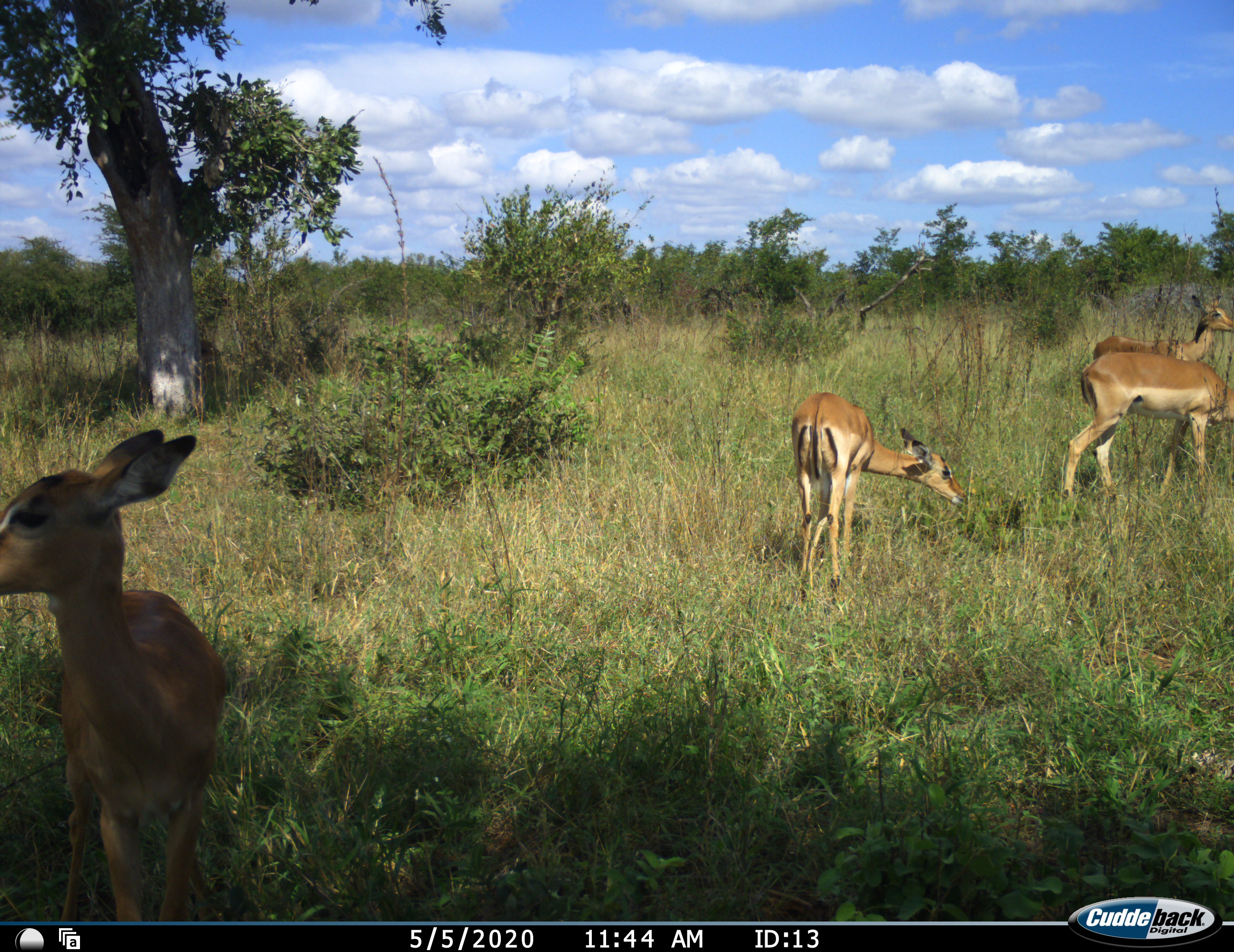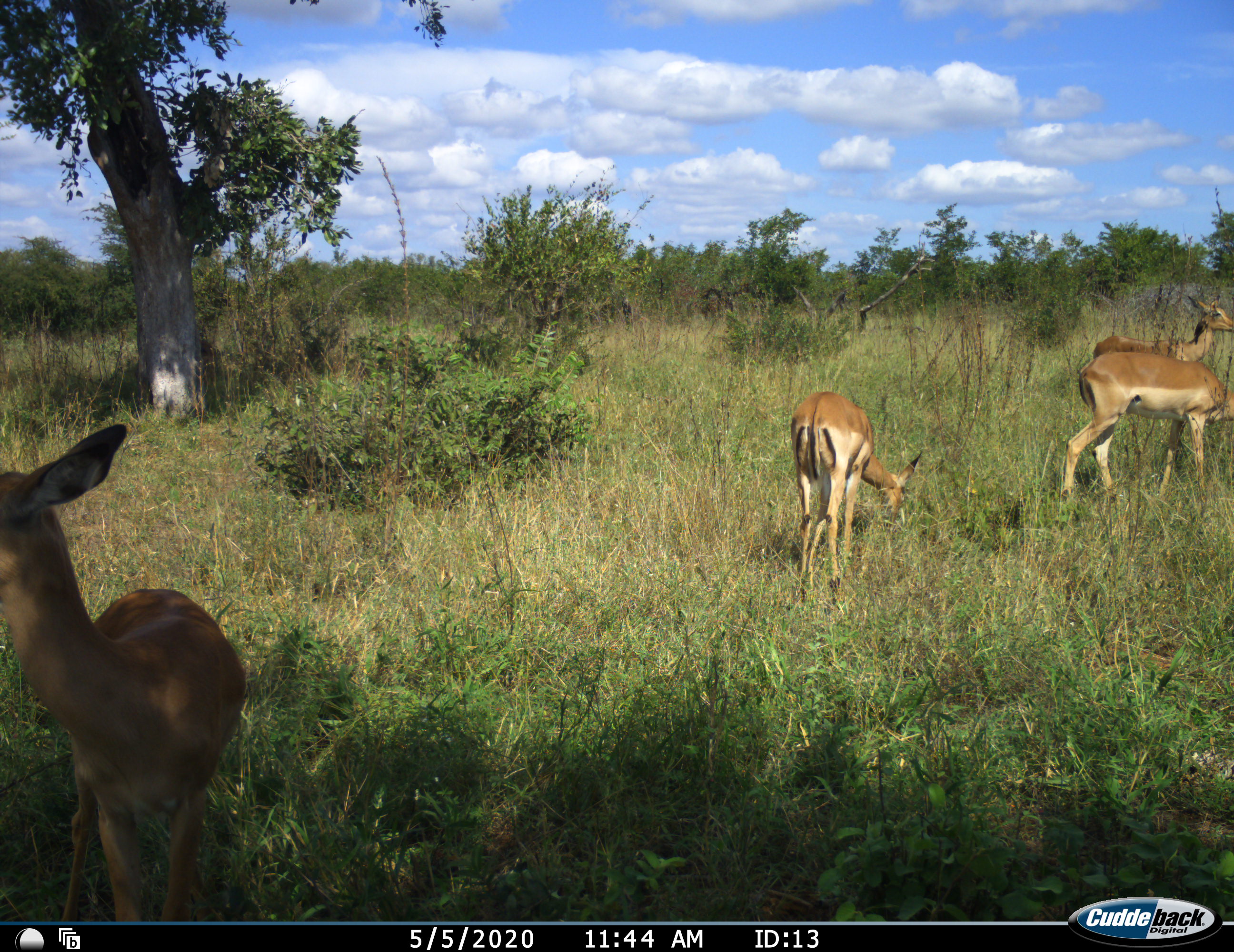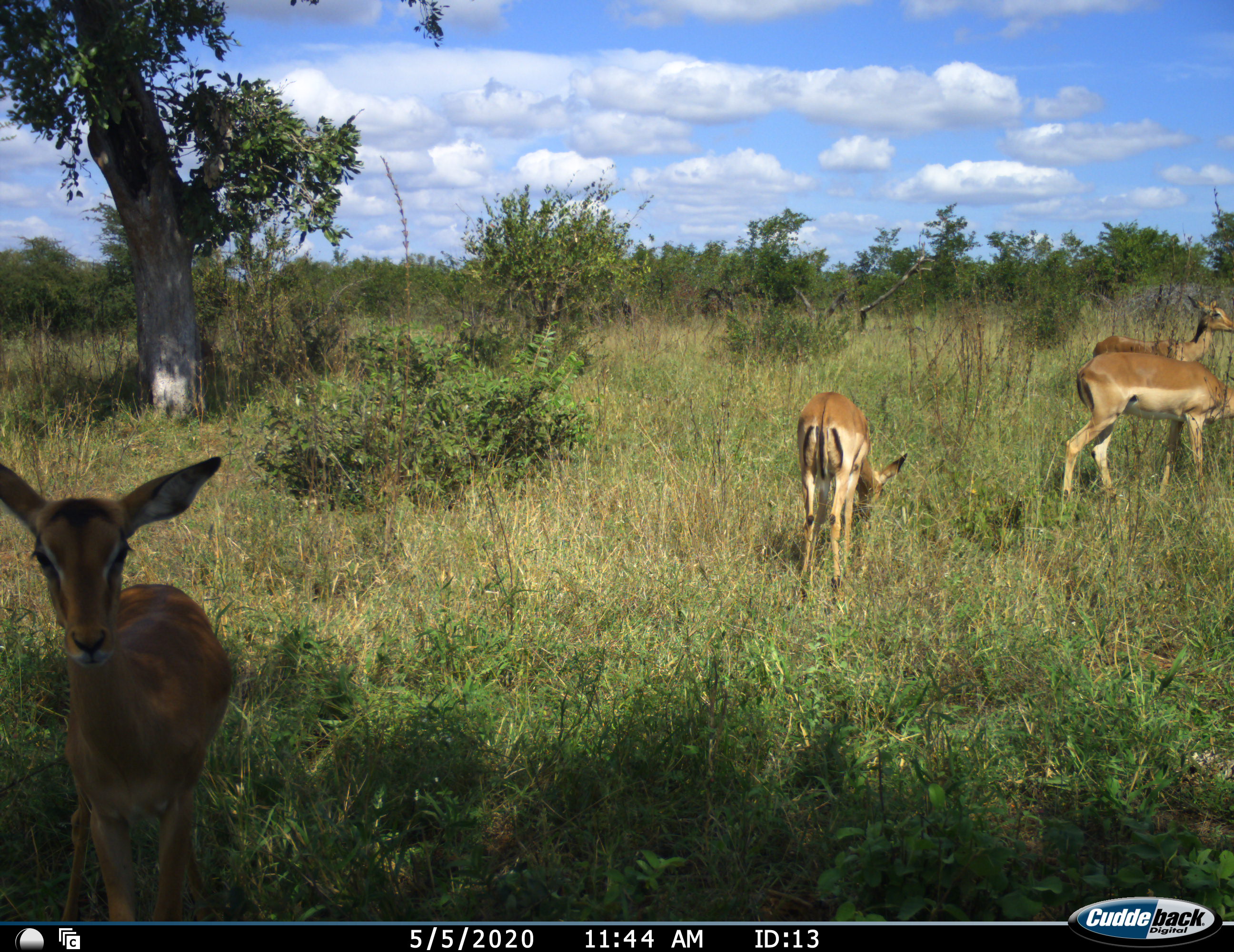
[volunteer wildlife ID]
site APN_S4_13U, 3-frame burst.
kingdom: Animalia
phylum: Chordata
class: Mammalia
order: Artiodactyla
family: Bovidae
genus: Aepyceros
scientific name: Aepyceros melampus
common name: impala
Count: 4.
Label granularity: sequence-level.